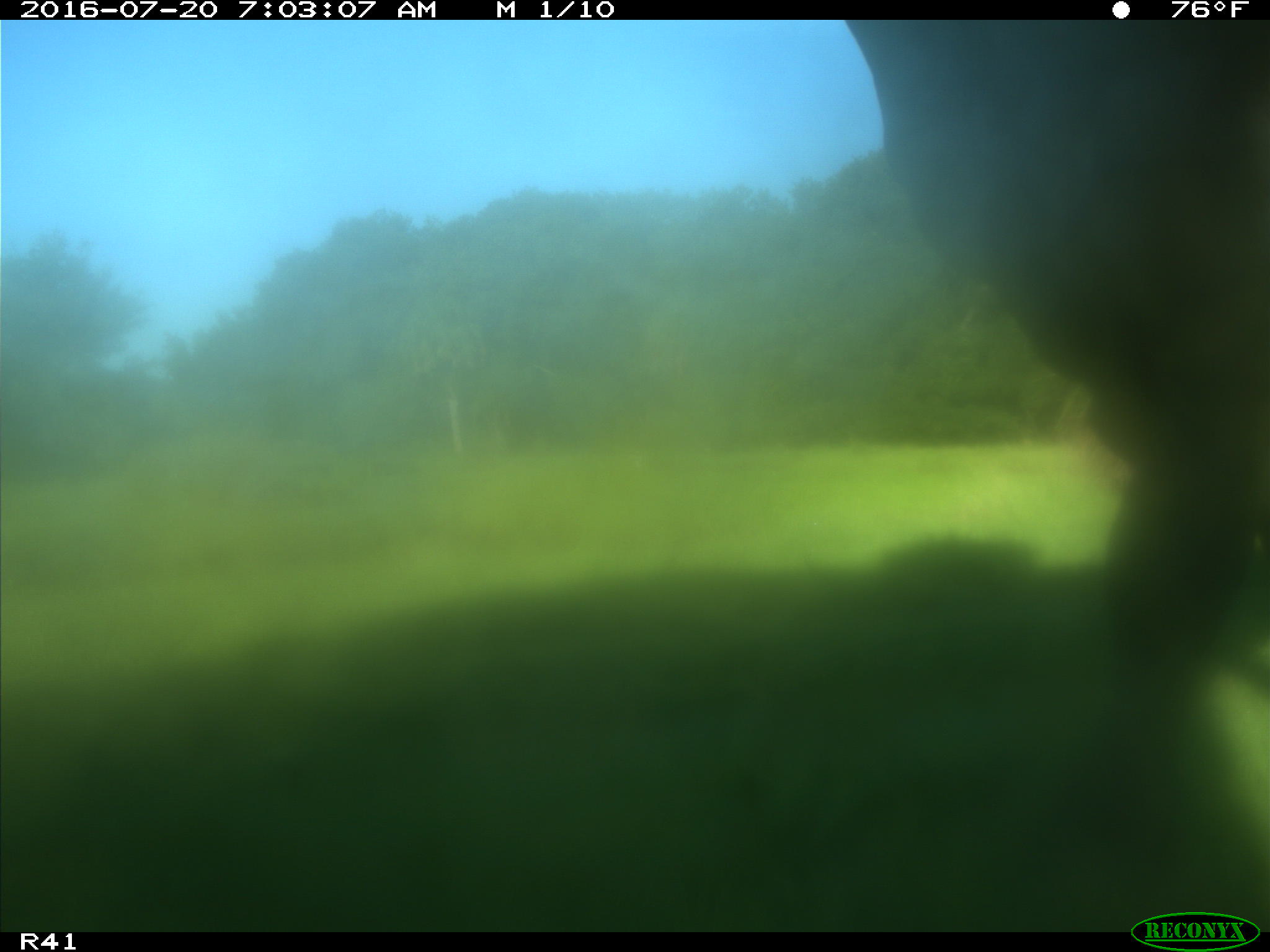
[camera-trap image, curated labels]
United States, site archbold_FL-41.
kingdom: Animalia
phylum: Chordata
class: Mammalia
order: Artiodactyla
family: Bovidae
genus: Bos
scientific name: Bos taurus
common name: domestic cow